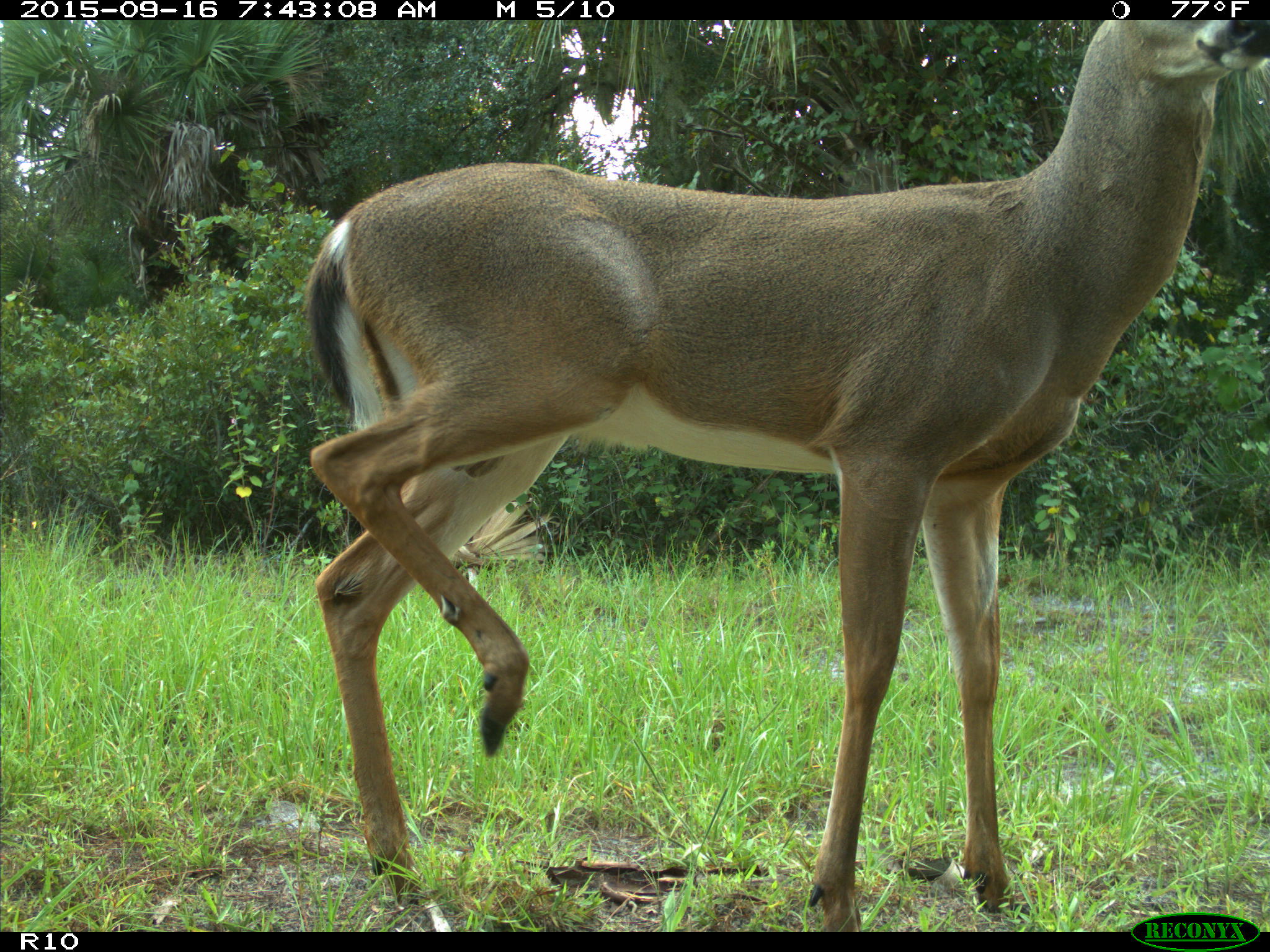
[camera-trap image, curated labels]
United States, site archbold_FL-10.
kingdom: Animalia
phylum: Chordata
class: Mammalia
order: Artiodactyla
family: Cervidae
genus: Odocoileus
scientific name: Odocoileus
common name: deer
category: unidentified deer